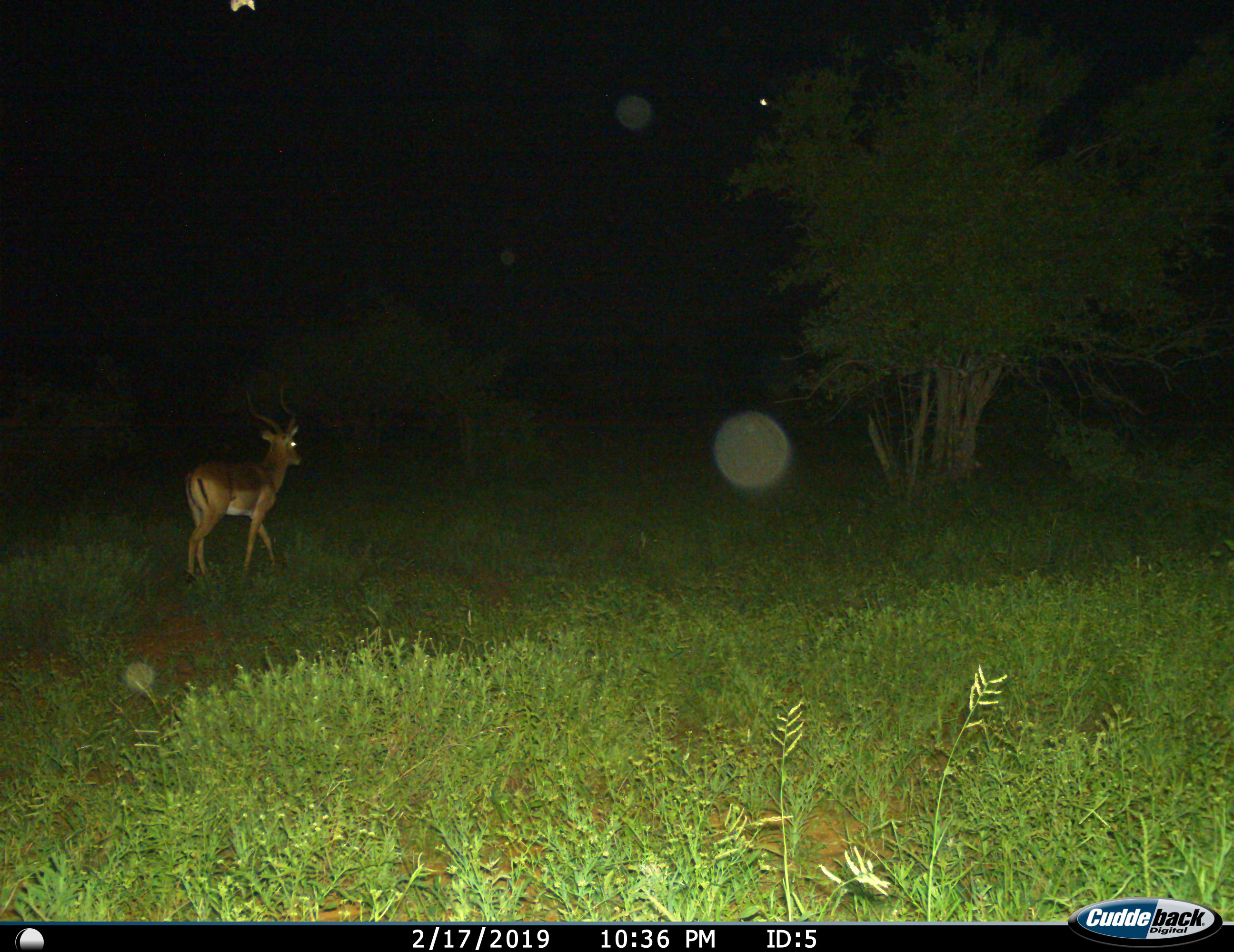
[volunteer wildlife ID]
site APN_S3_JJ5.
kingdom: Animalia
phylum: Chordata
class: Mammalia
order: Artiodactyla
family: Bovidae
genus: Aepyceros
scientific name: Aepyceros melampus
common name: impala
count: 1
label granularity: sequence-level